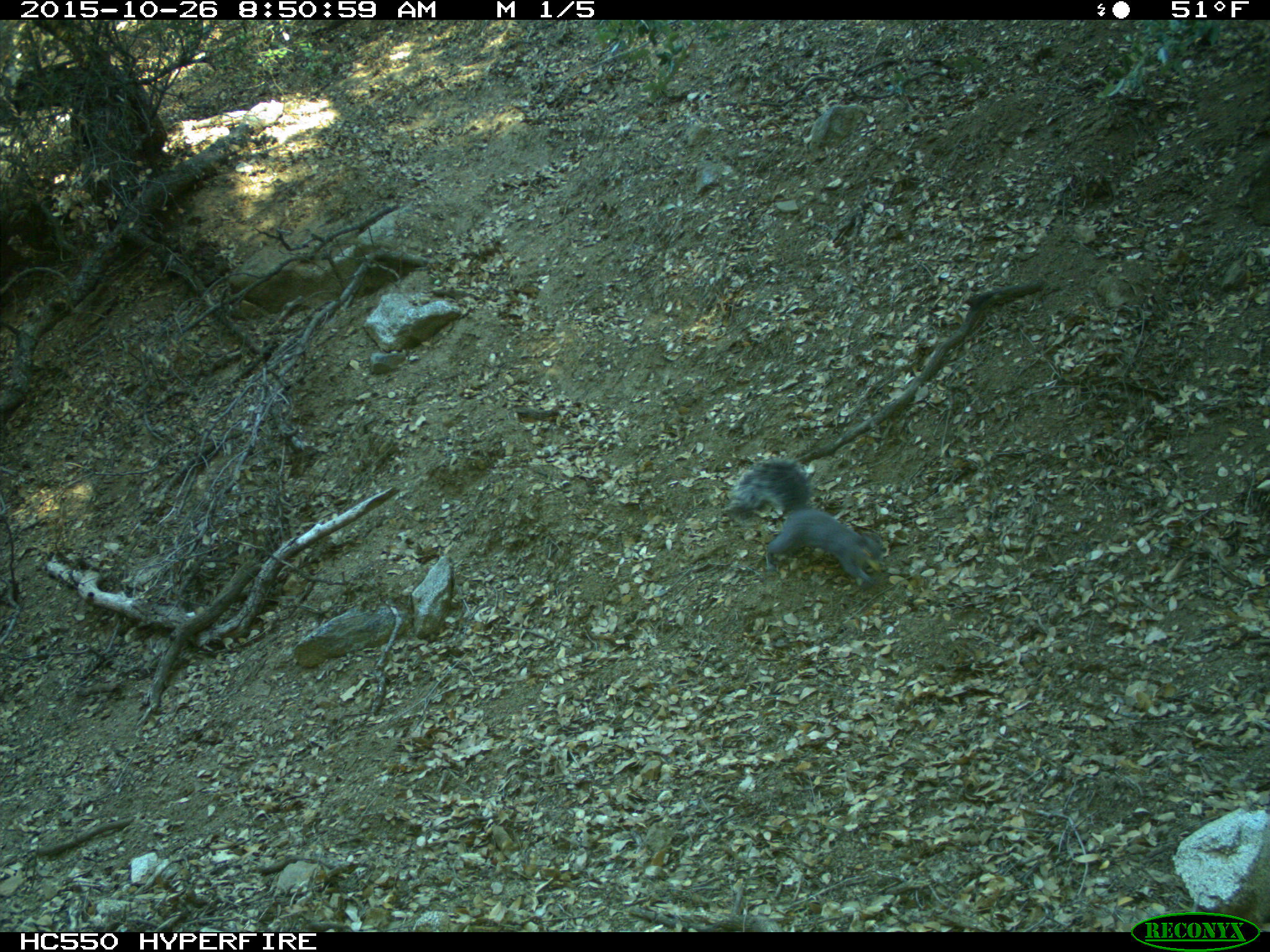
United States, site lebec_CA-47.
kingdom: Animalia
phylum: Chordata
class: Mammalia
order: Rodentia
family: Sciuridae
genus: Sciurus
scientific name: Sciurus carolinensis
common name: eastern gray squirrel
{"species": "Sciurus carolinensis (eastern gray squirrel)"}